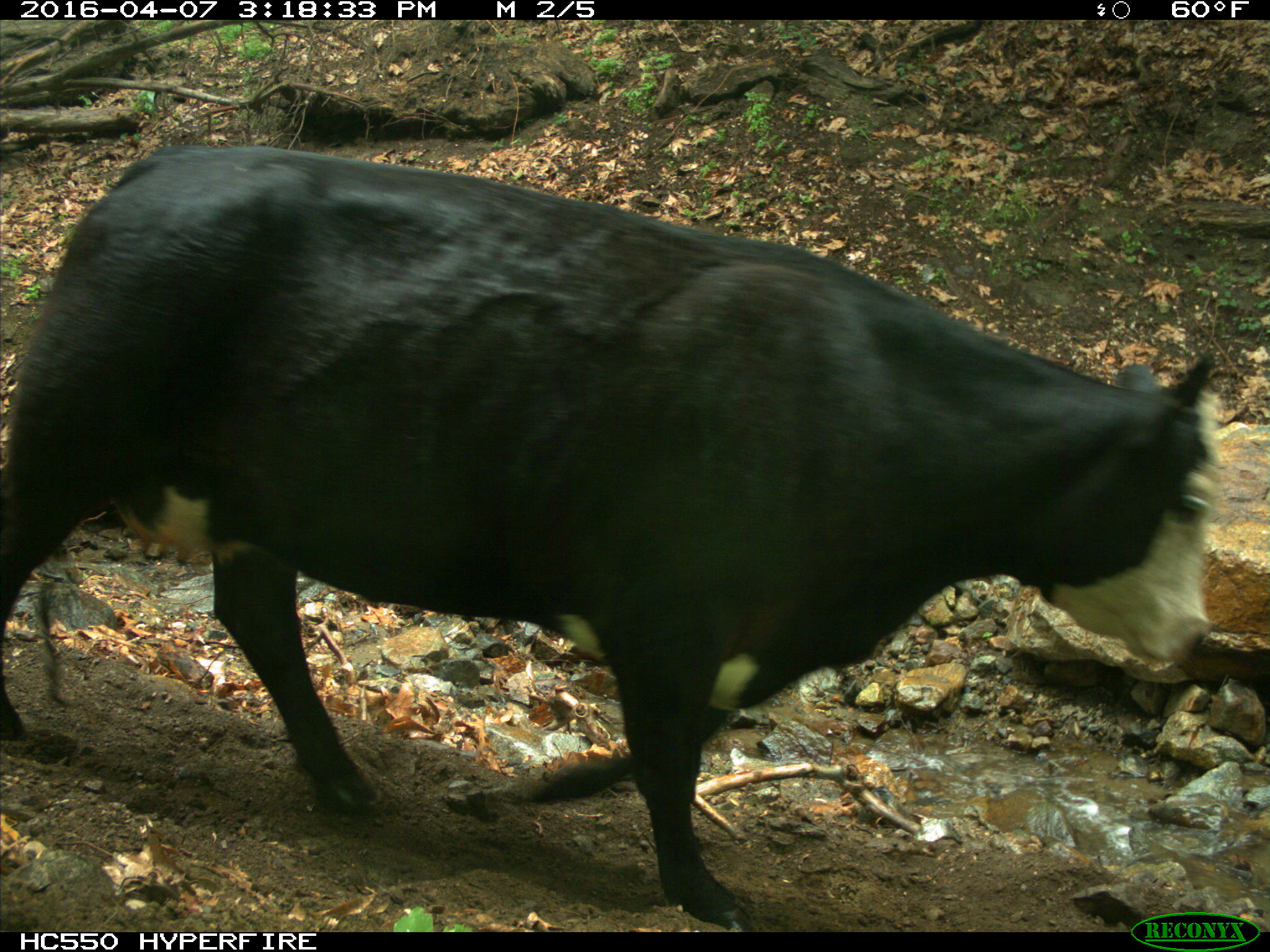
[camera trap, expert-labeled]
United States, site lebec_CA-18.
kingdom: Animalia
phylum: Chordata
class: Mammalia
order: Artiodactyla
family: Bovidae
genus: Bos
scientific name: Bos taurus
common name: domestic cow